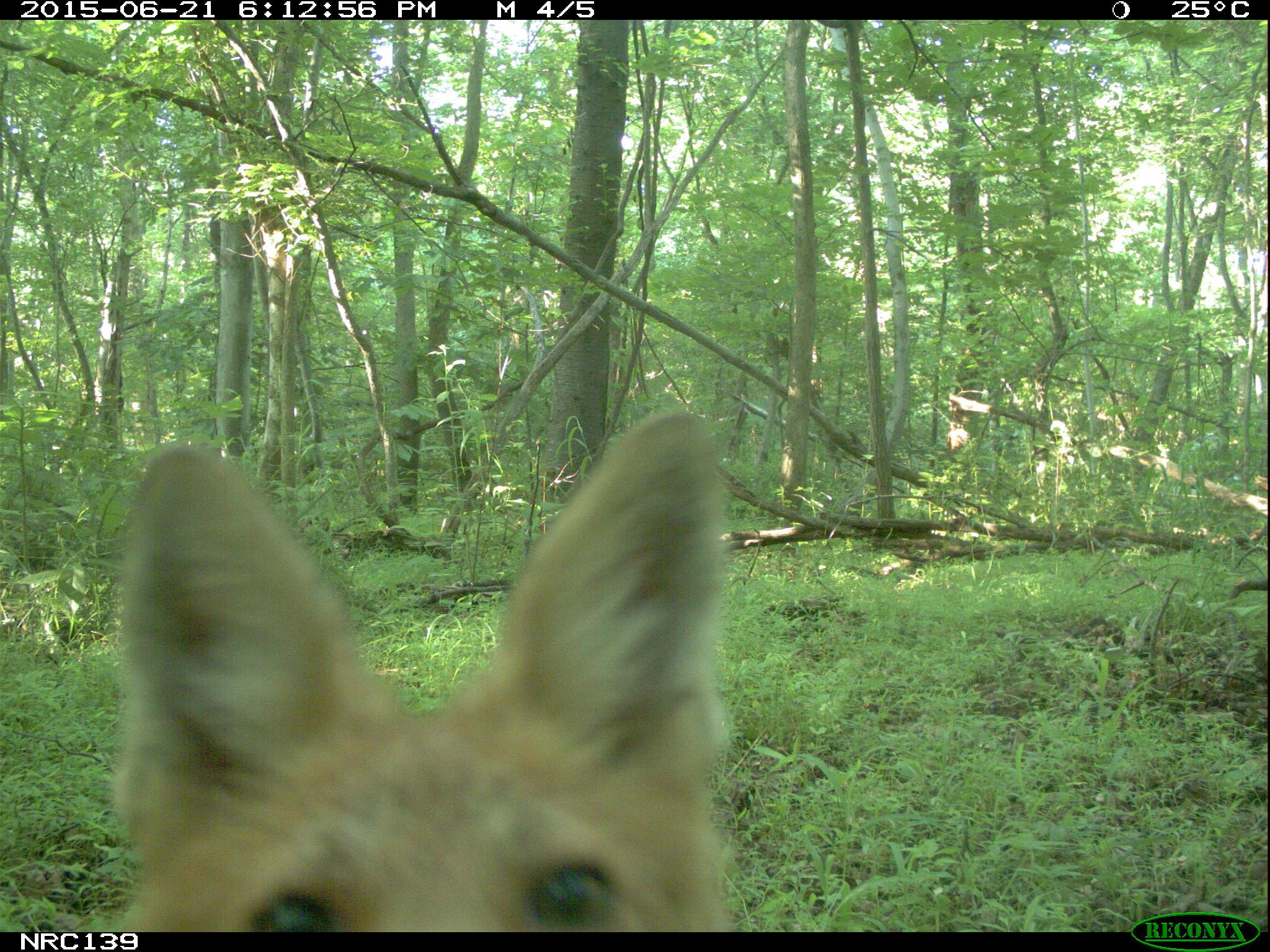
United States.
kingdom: Animalia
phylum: Chordata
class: Mammalia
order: Carnivora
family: Canidae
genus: Vulpes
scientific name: Vulpes vulpes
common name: red fox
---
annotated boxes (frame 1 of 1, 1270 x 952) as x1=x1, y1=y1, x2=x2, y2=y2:
Red Fox: x1=84, y1=416, x2=770, y2=933